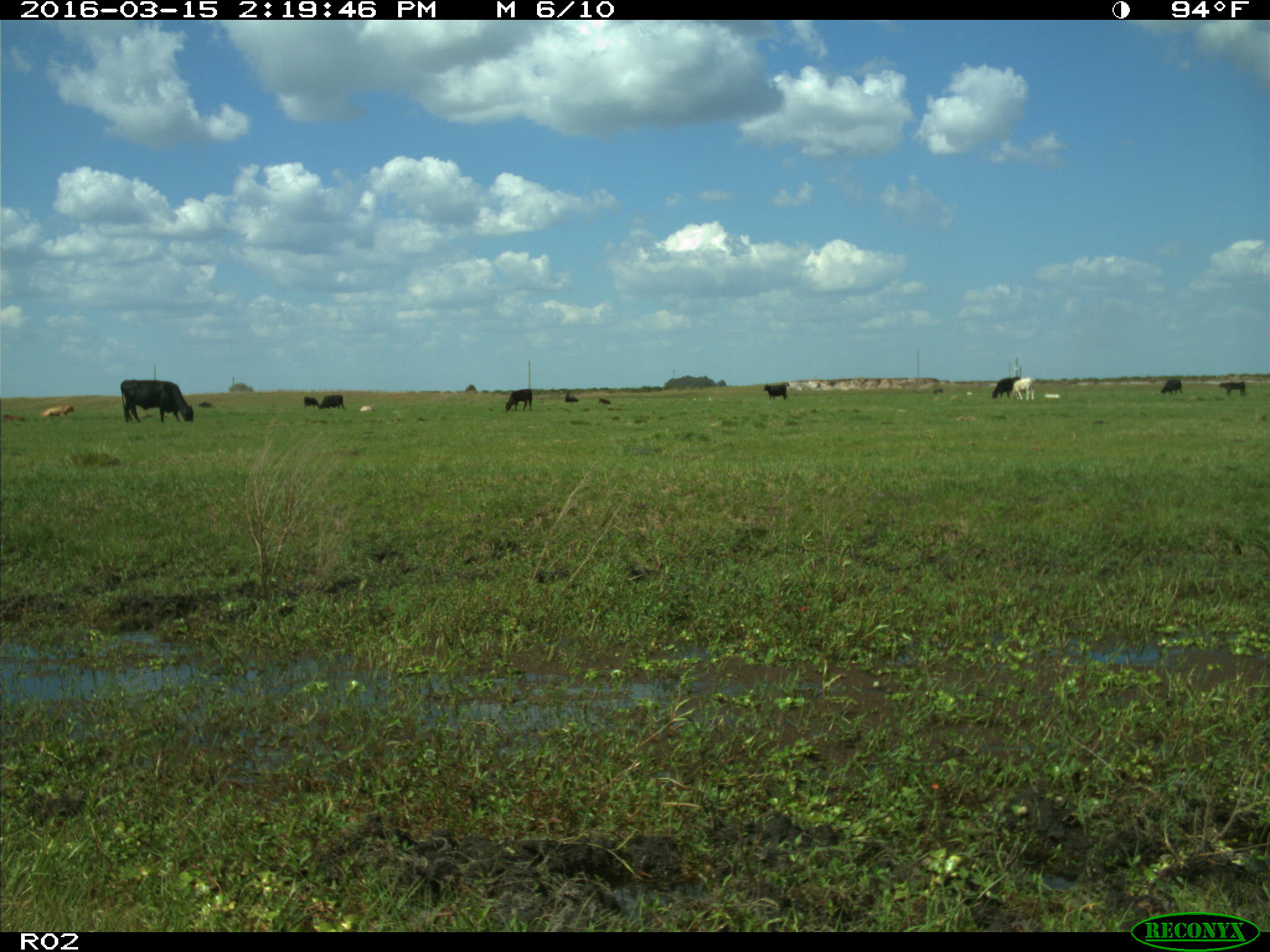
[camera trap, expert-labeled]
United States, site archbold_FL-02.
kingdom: Animalia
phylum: Chordata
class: Mammalia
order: Artiodactyla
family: Bovidae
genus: Bos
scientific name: Bos taurus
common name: domestic cow